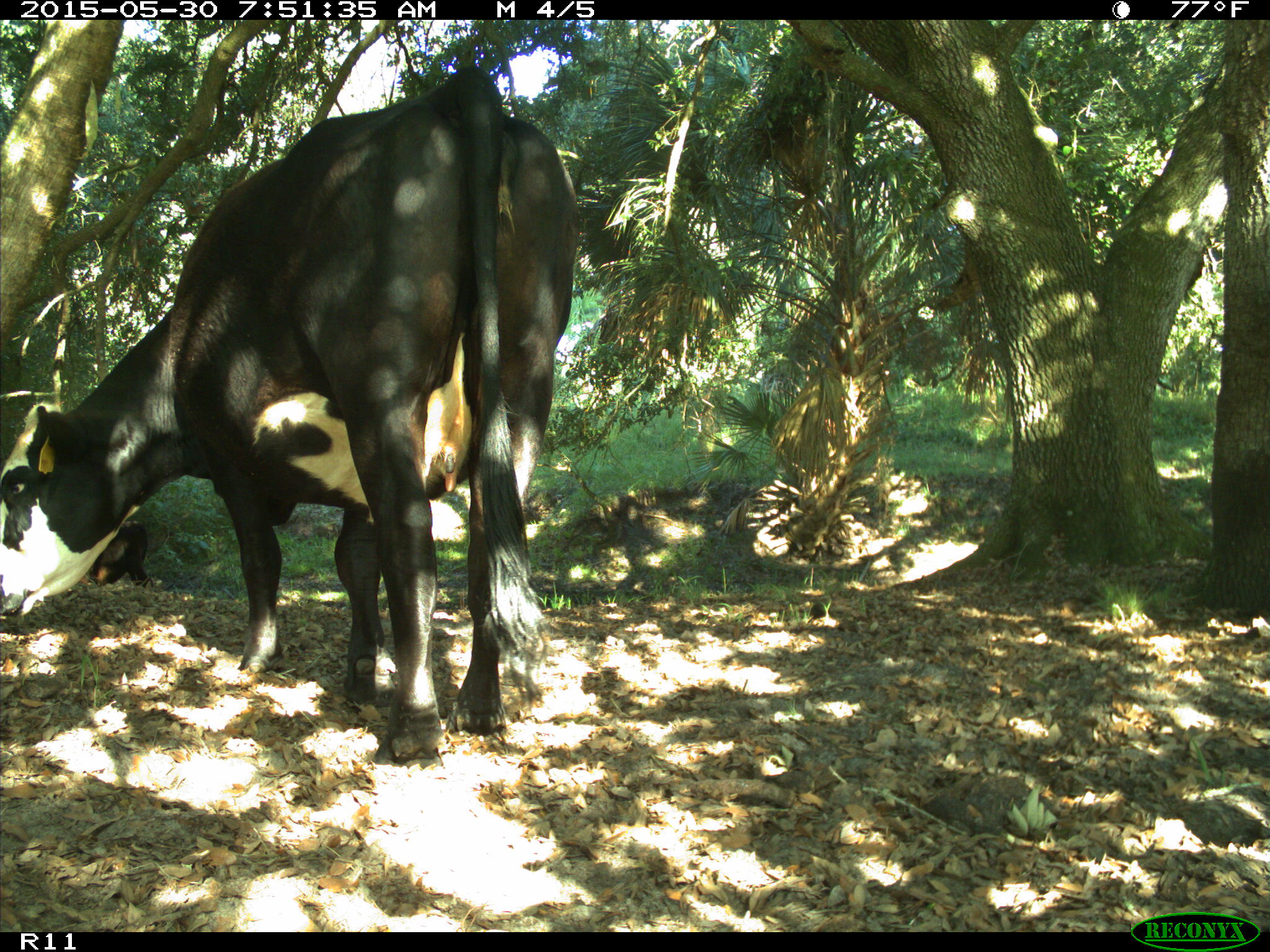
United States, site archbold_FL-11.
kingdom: Animalia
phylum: Chordata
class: Mammalia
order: Artiodactyla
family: Bovidae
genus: Bos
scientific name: Bos taurus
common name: domestic cow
Bos taurus (domestic cow).